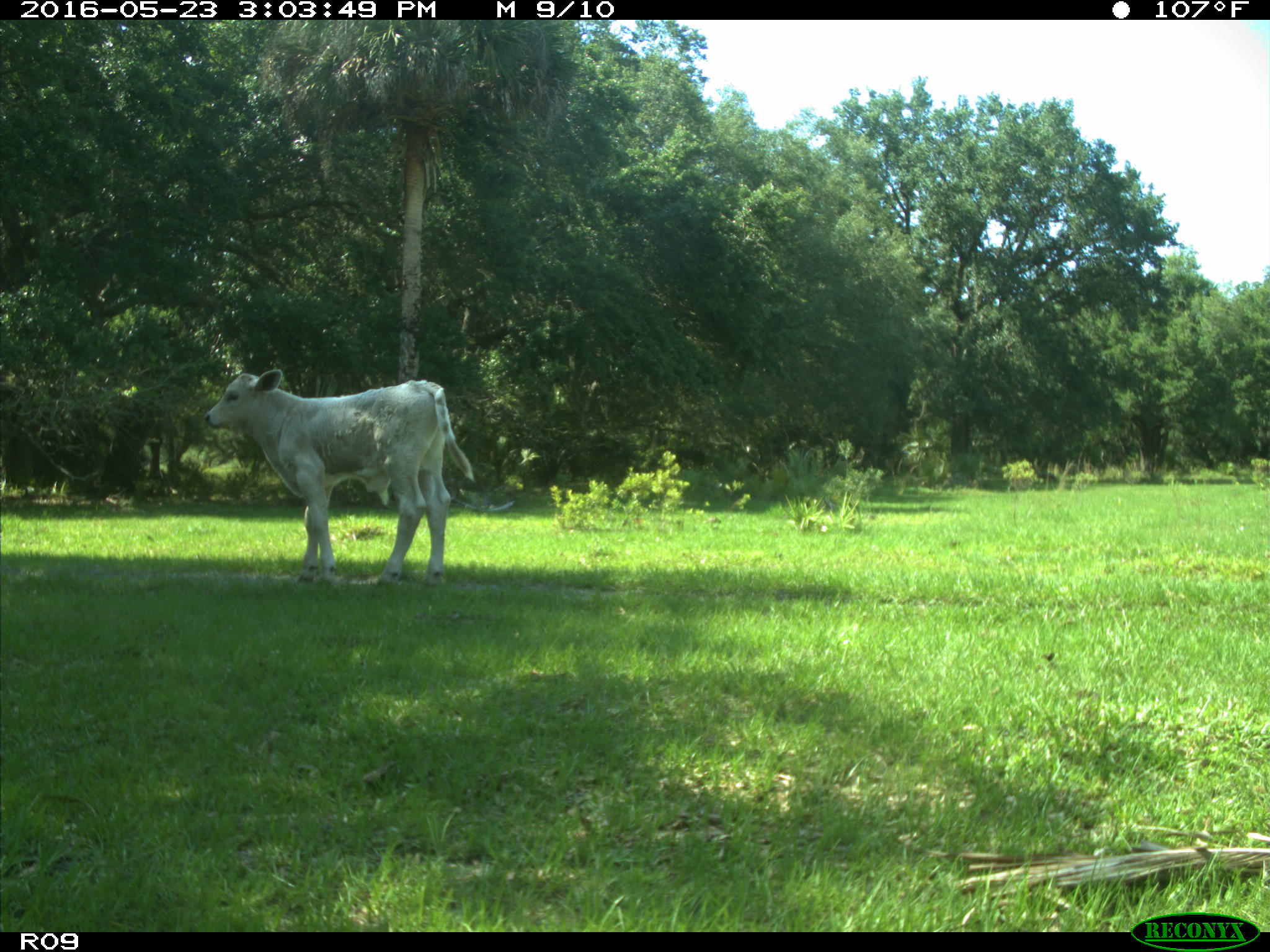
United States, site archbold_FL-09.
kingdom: Animalia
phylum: Chordata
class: Mammalia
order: Artiodactyla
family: Bovidae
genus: Bos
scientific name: Bos taurus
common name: domestic cow